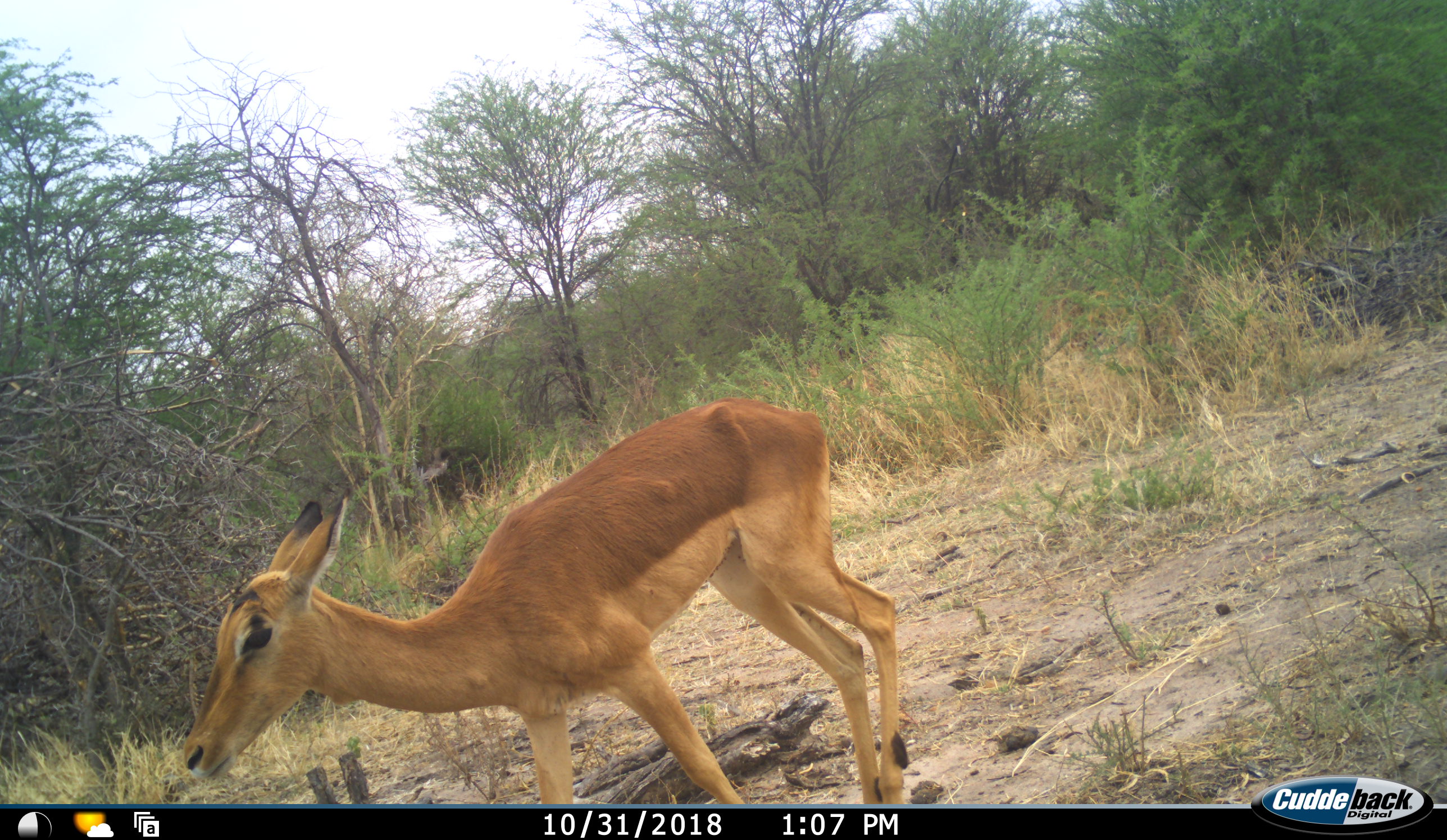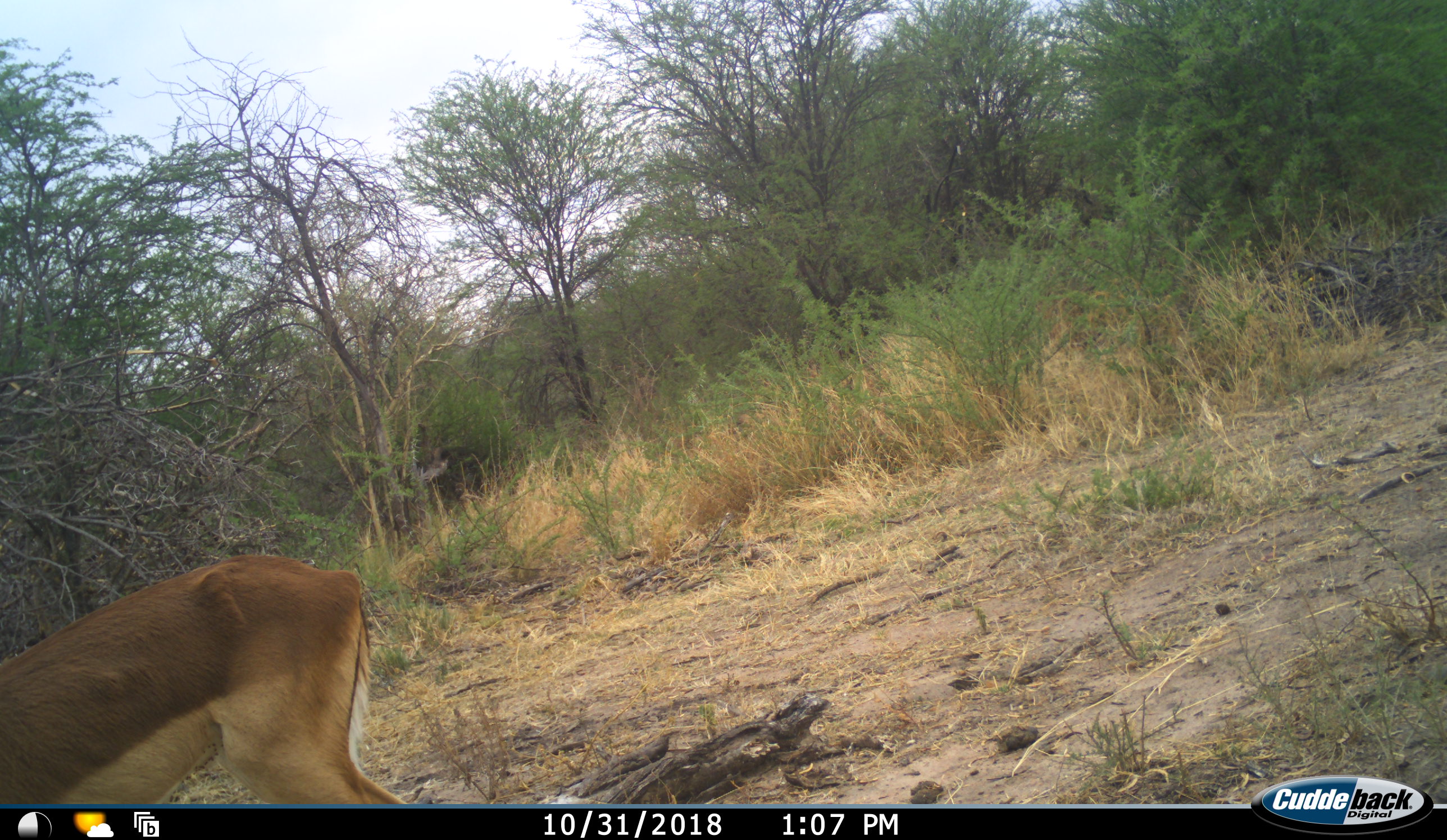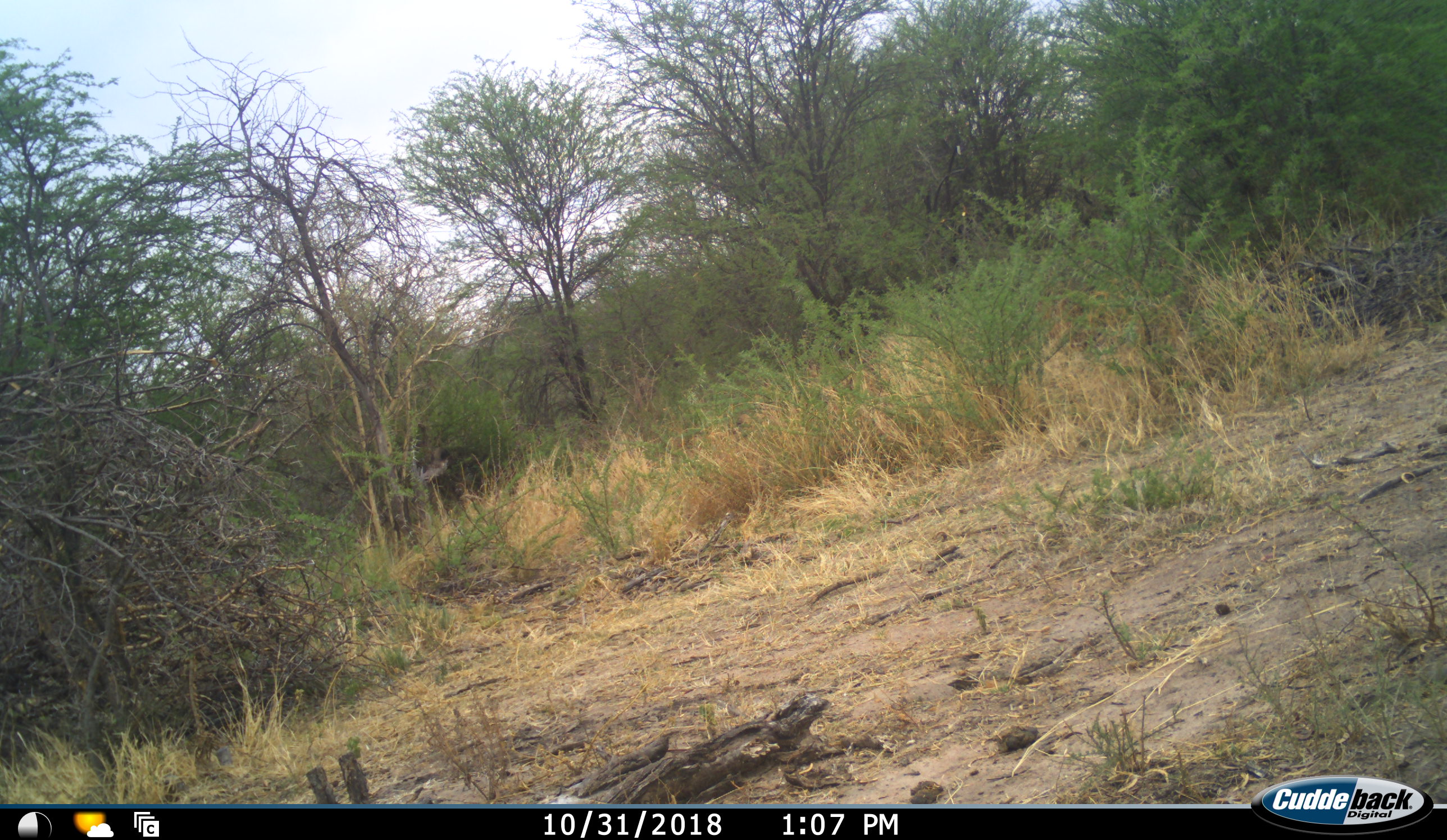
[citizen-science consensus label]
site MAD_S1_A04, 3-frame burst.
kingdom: Animalia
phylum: Chordata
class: Mammalia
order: Artiodactyla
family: Bovidae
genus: Aepyceros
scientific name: Aepyceros melampus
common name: impala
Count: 1.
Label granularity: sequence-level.